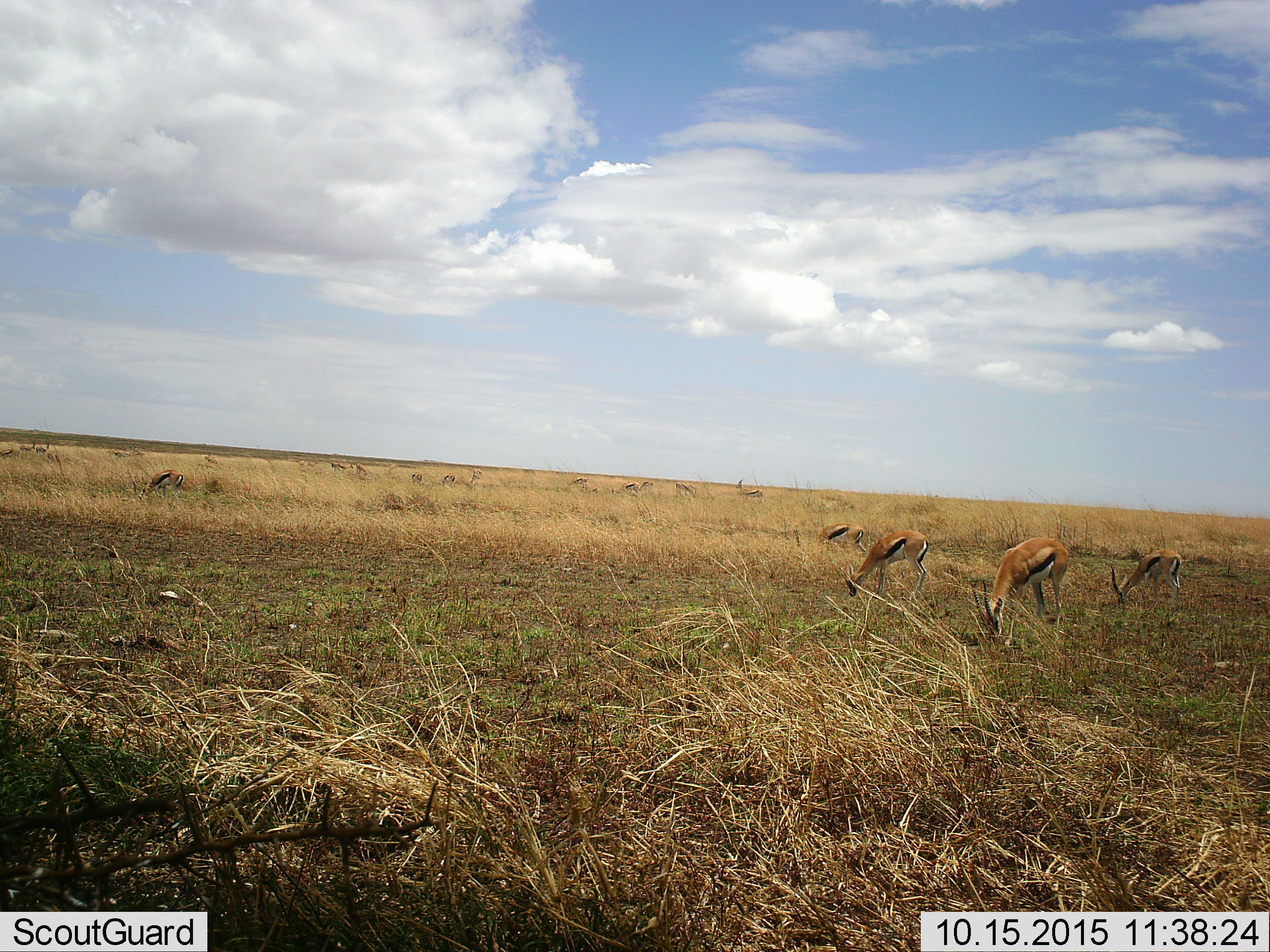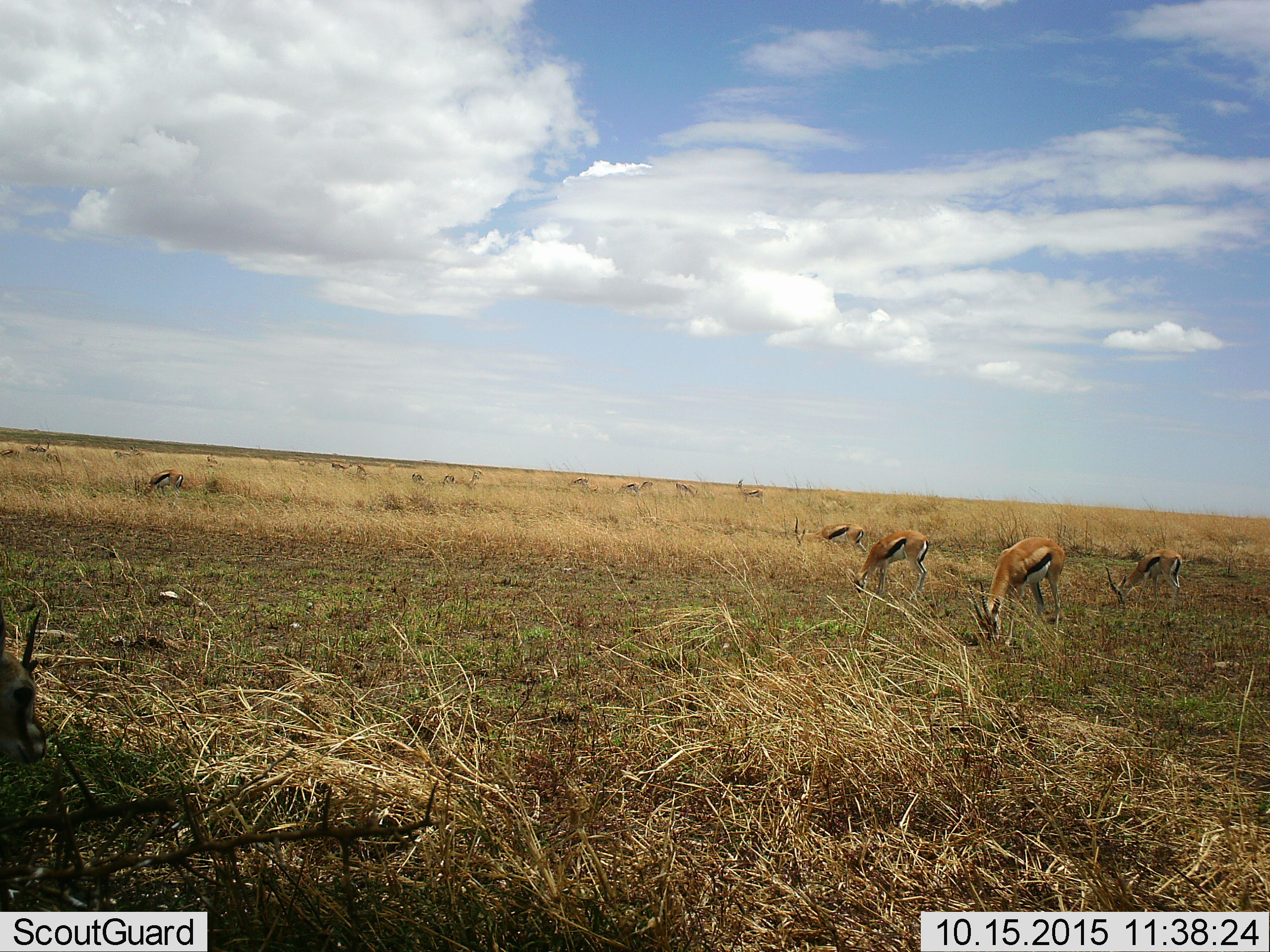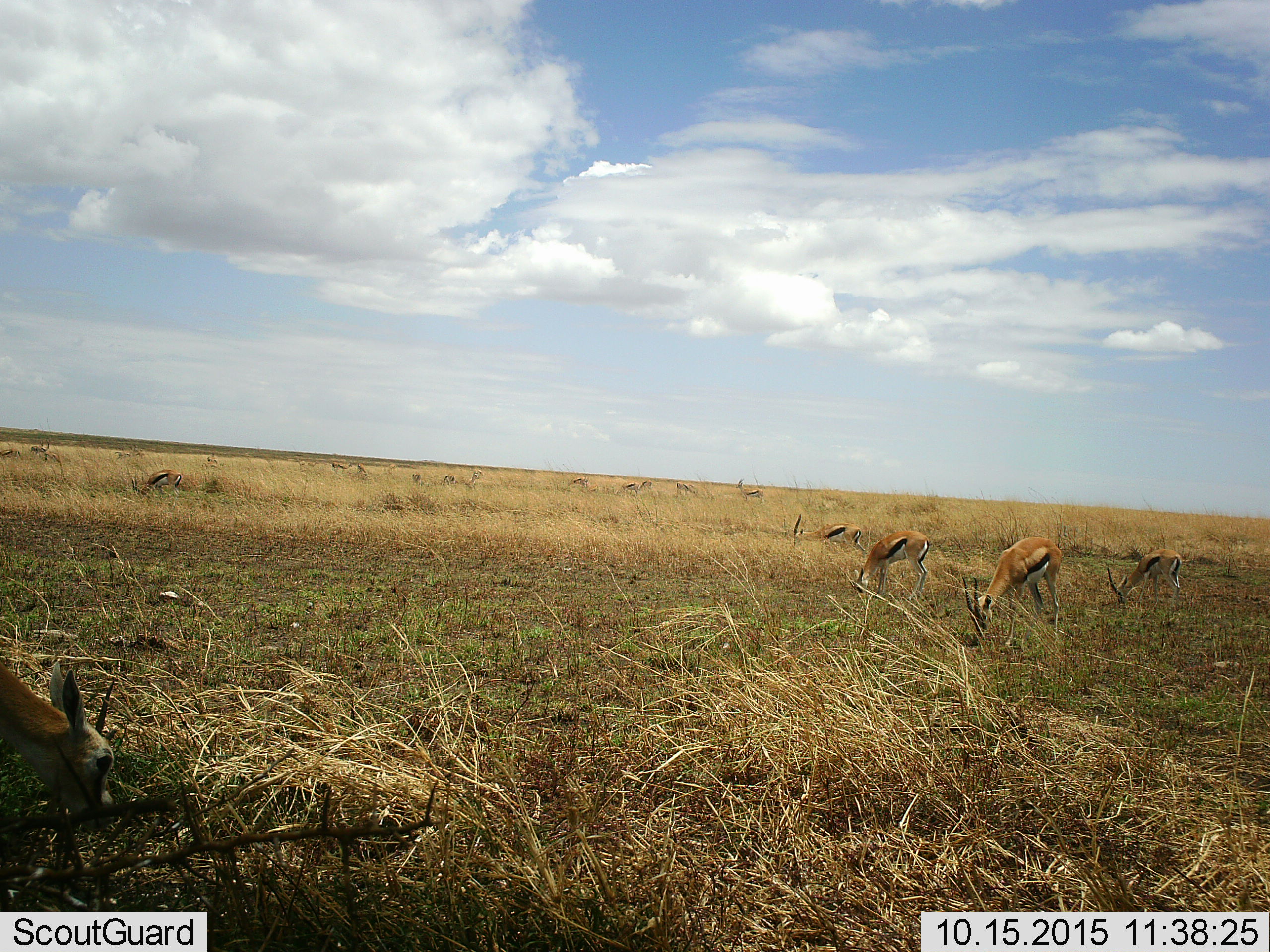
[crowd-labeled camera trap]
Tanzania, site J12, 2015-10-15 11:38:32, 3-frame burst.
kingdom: Animalia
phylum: Chordata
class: Mammalia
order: Artiodactyla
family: Bovidae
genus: Eudorcas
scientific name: Eudorcas thomsonii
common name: thomson's gazelle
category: gazellethomsons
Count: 11-50.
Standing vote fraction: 44%.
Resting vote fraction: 0%.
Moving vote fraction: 33%.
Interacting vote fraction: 0%.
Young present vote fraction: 11%.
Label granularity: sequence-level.